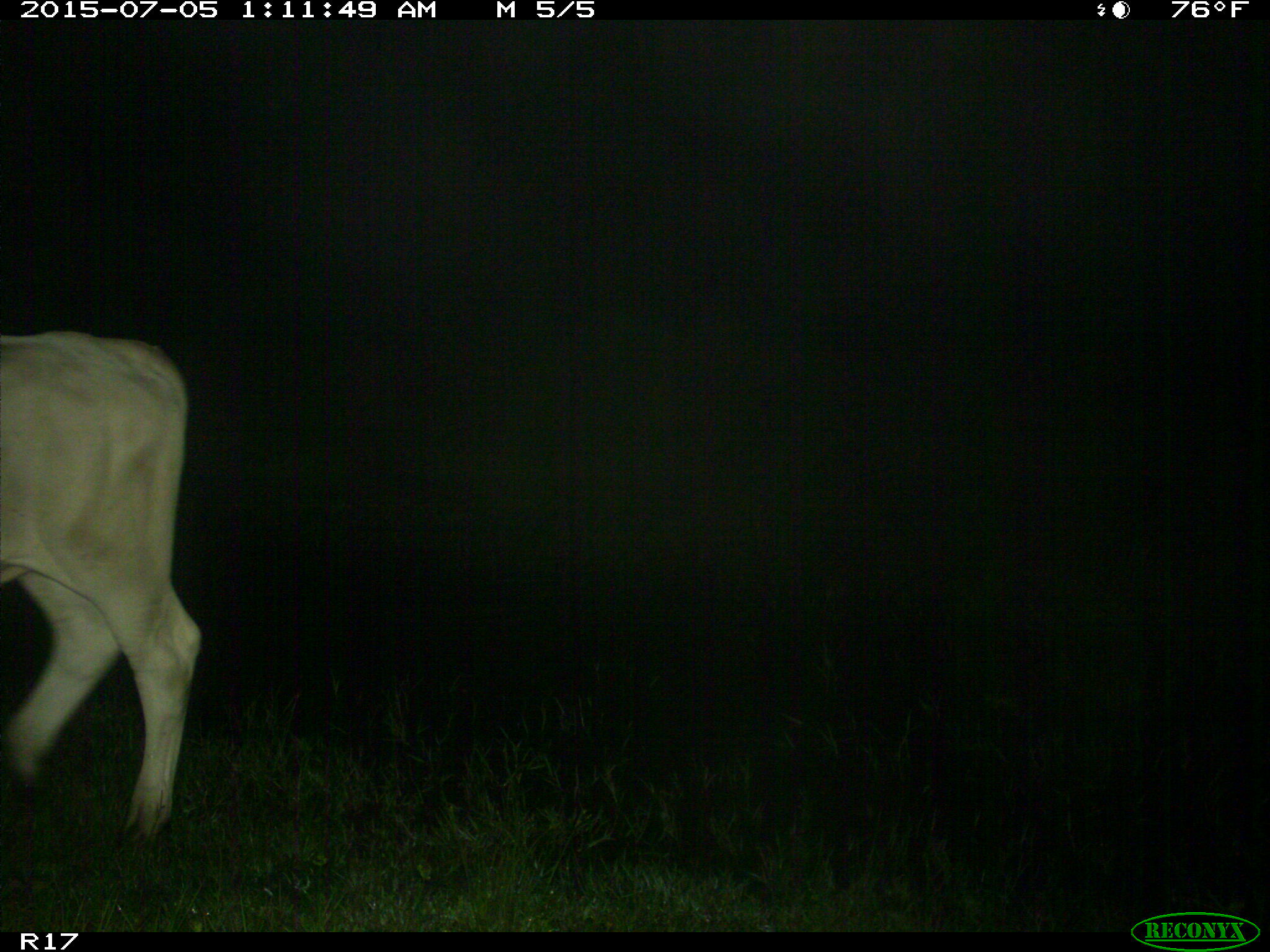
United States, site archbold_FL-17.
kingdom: Animalia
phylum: Chordata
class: Mammalia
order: Artiodactyla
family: Bovidae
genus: Bos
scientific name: Bos taurus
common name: domestic cow